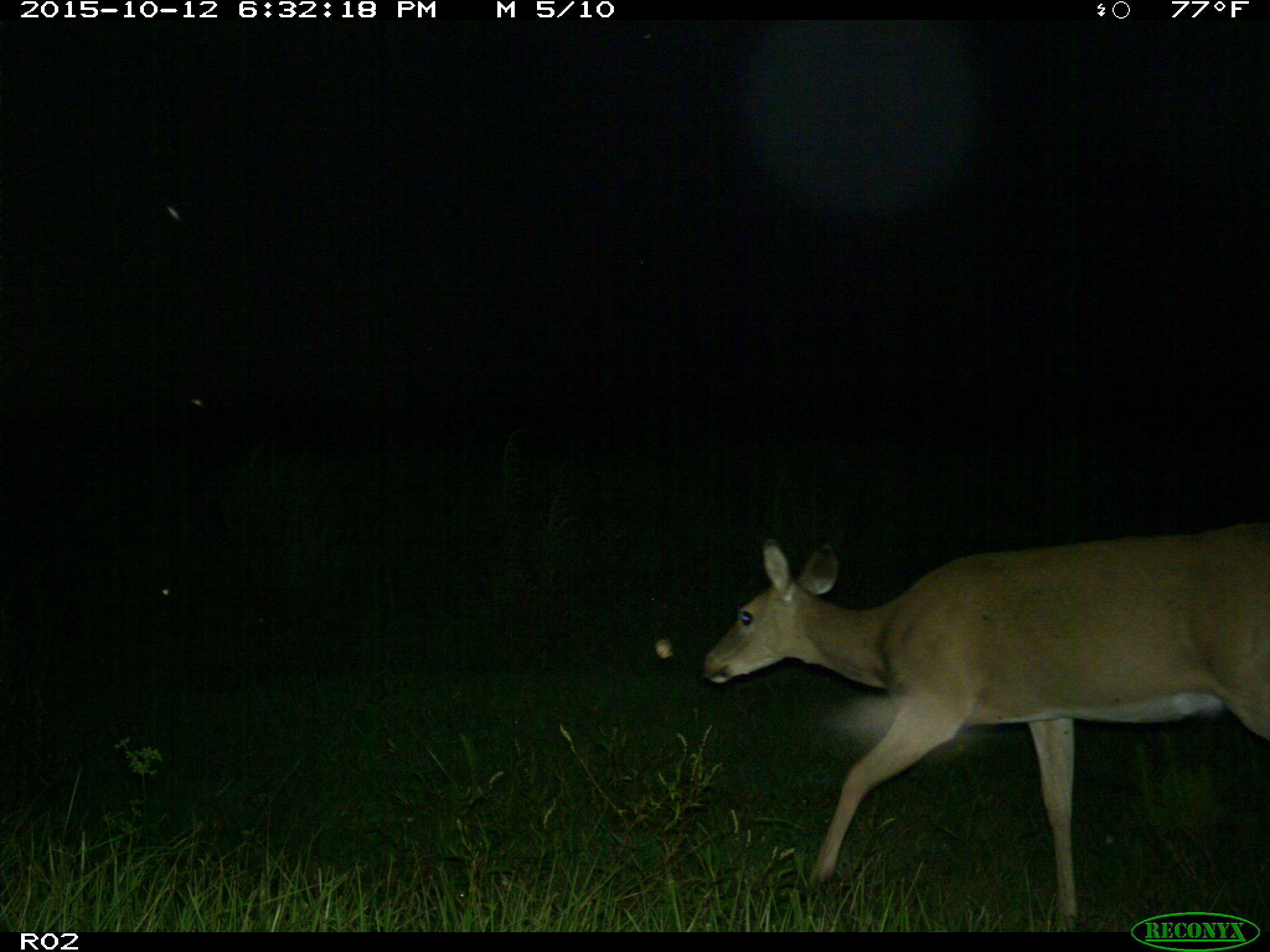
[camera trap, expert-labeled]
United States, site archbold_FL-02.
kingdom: Animalia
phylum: Chordata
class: Mammalia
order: Artiodactyla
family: Cervidae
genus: Odocoileus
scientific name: Odocoileus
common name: deer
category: unidentified deer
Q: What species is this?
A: Unidentified deer (deer) (Odocoileus).